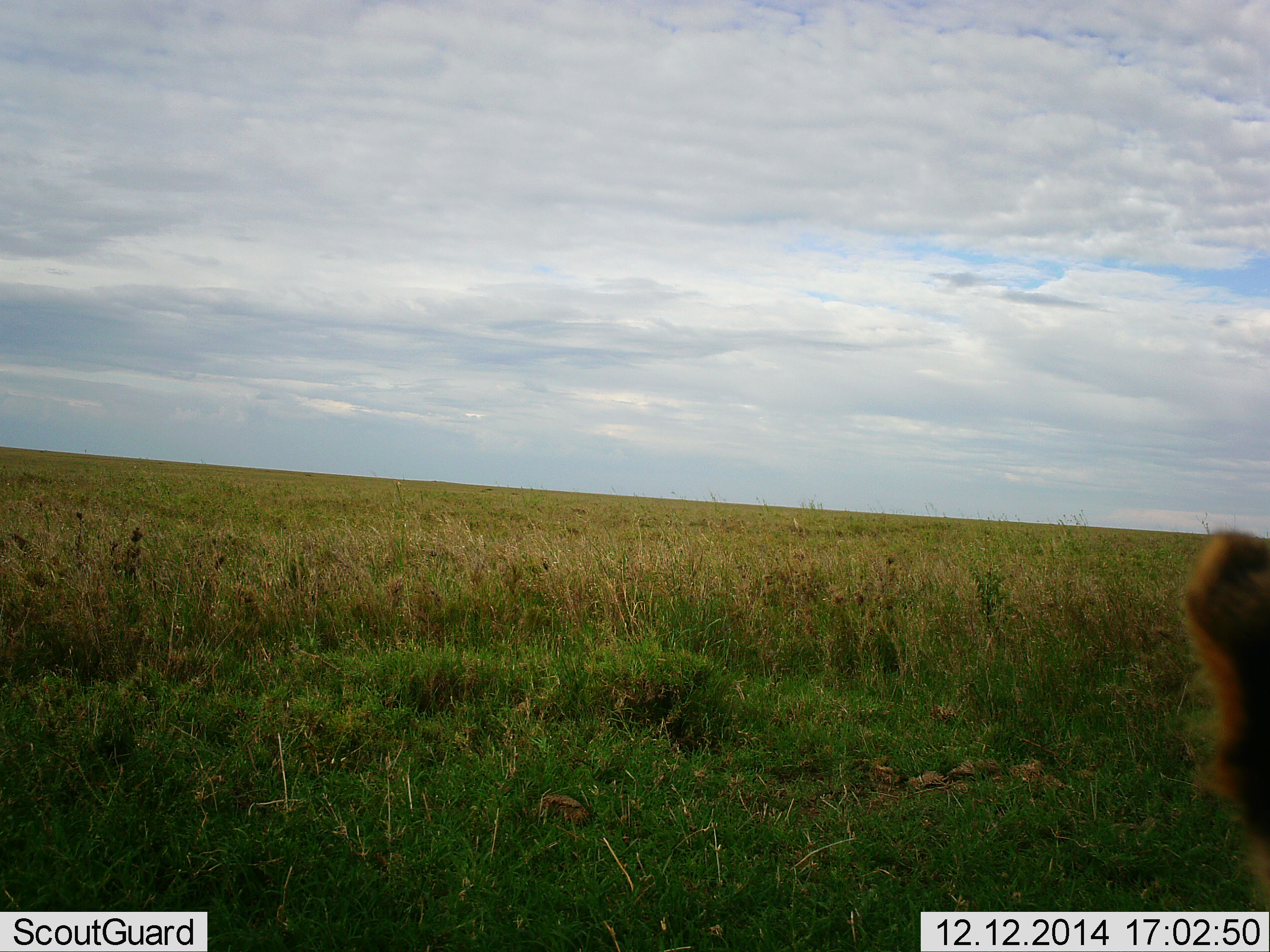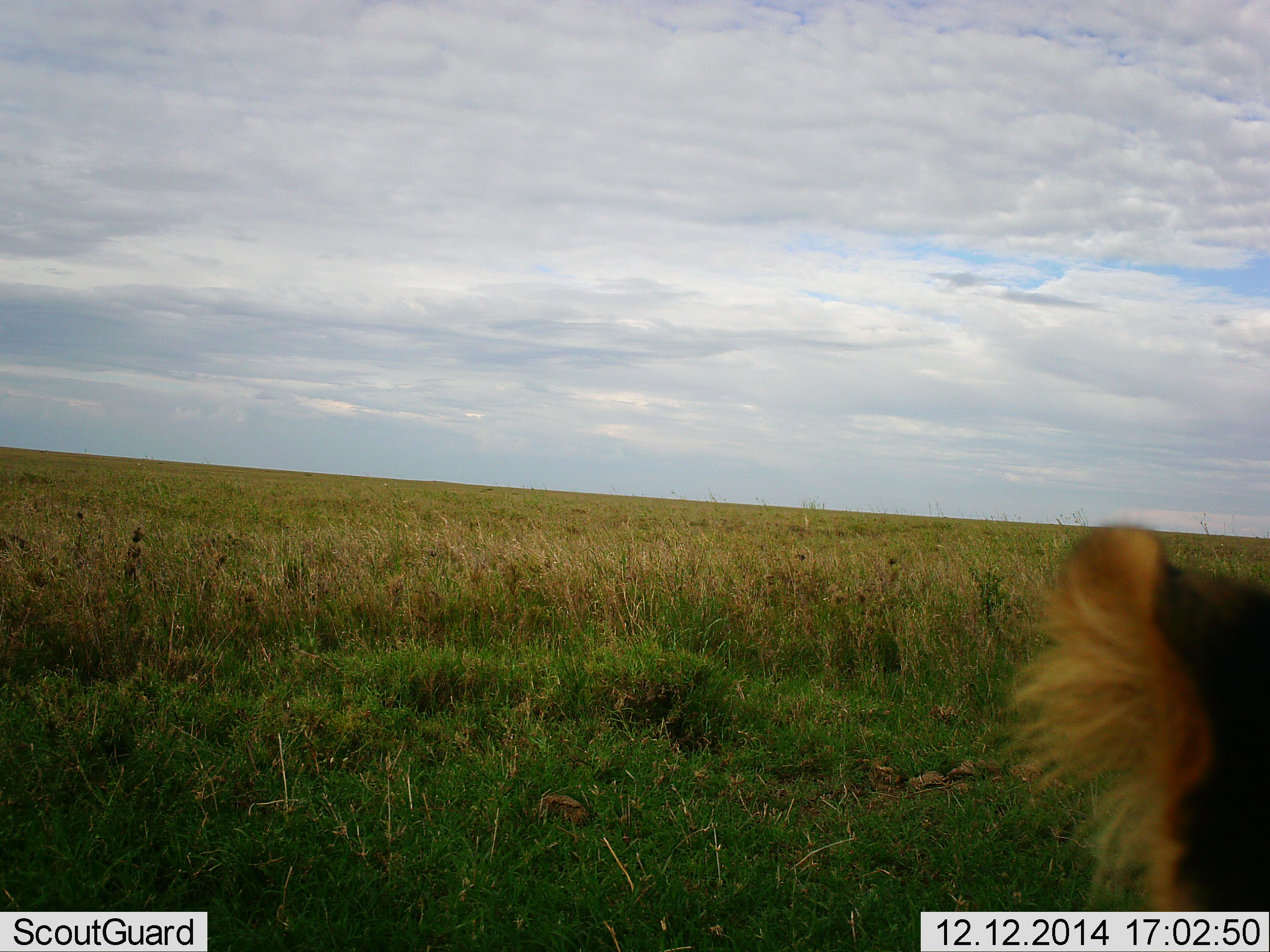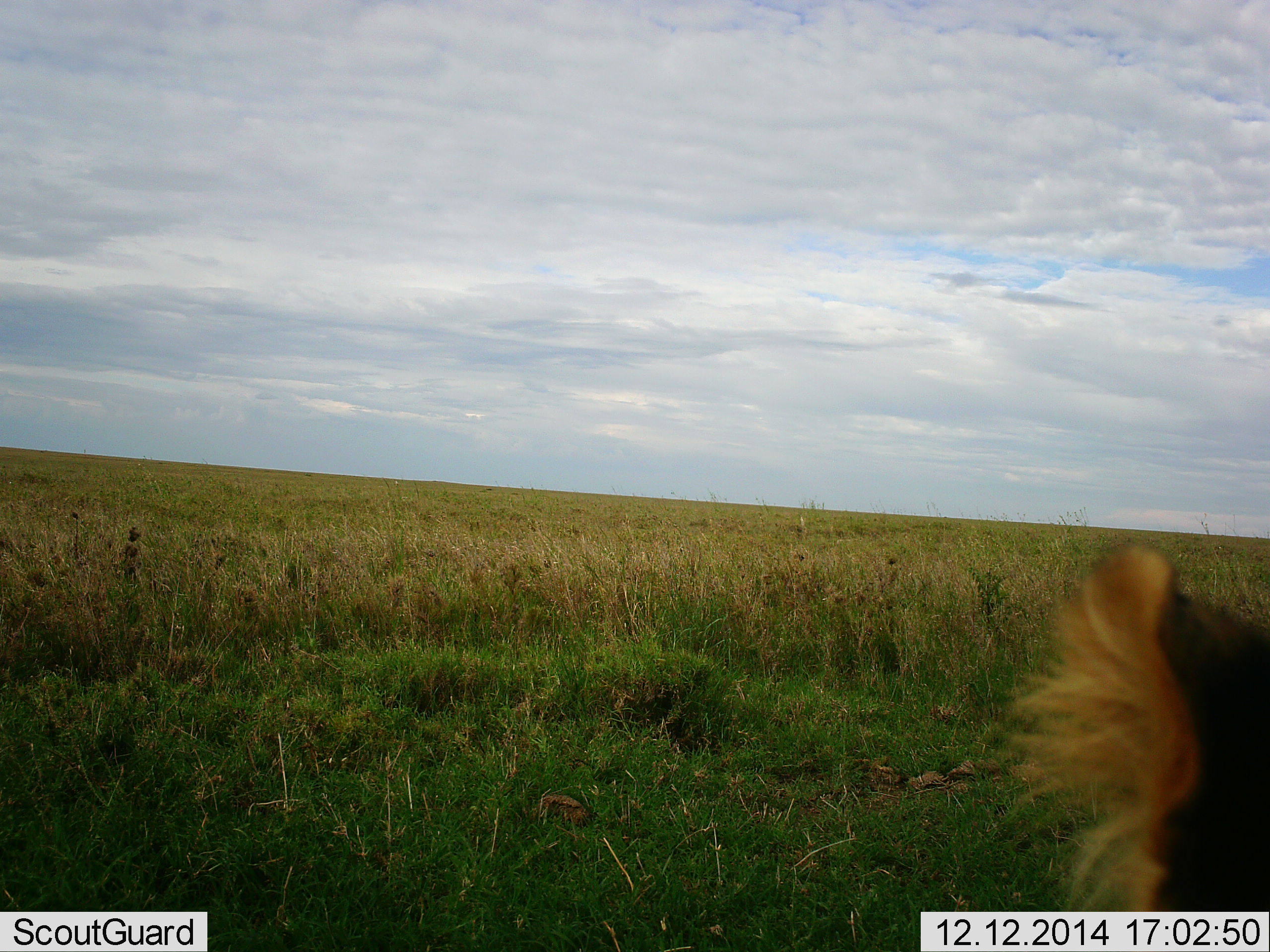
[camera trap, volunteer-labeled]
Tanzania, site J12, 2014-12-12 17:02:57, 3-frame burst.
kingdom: Animalia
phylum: Chordata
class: Mammalia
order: Carnivora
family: Felidae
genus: Panthera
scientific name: Panthera leo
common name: lion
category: lionfemale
Lionfemale (lion) (Panthera leo), count 1. Behavior (volunteer vote fractions): standing 40%, resting 60%, moving 0%, interacting 0%. Young present (vote fraction): 0%. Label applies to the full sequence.